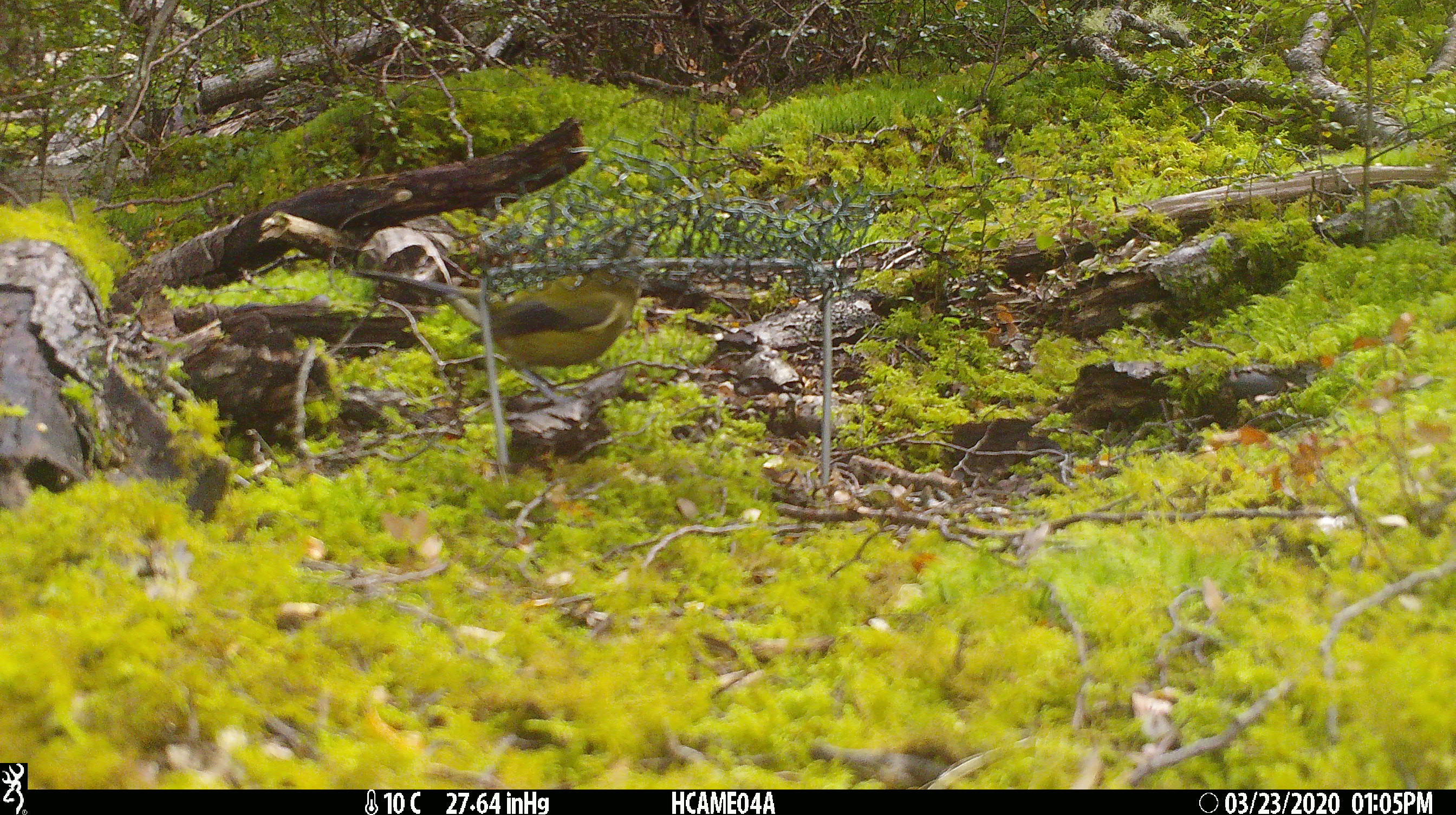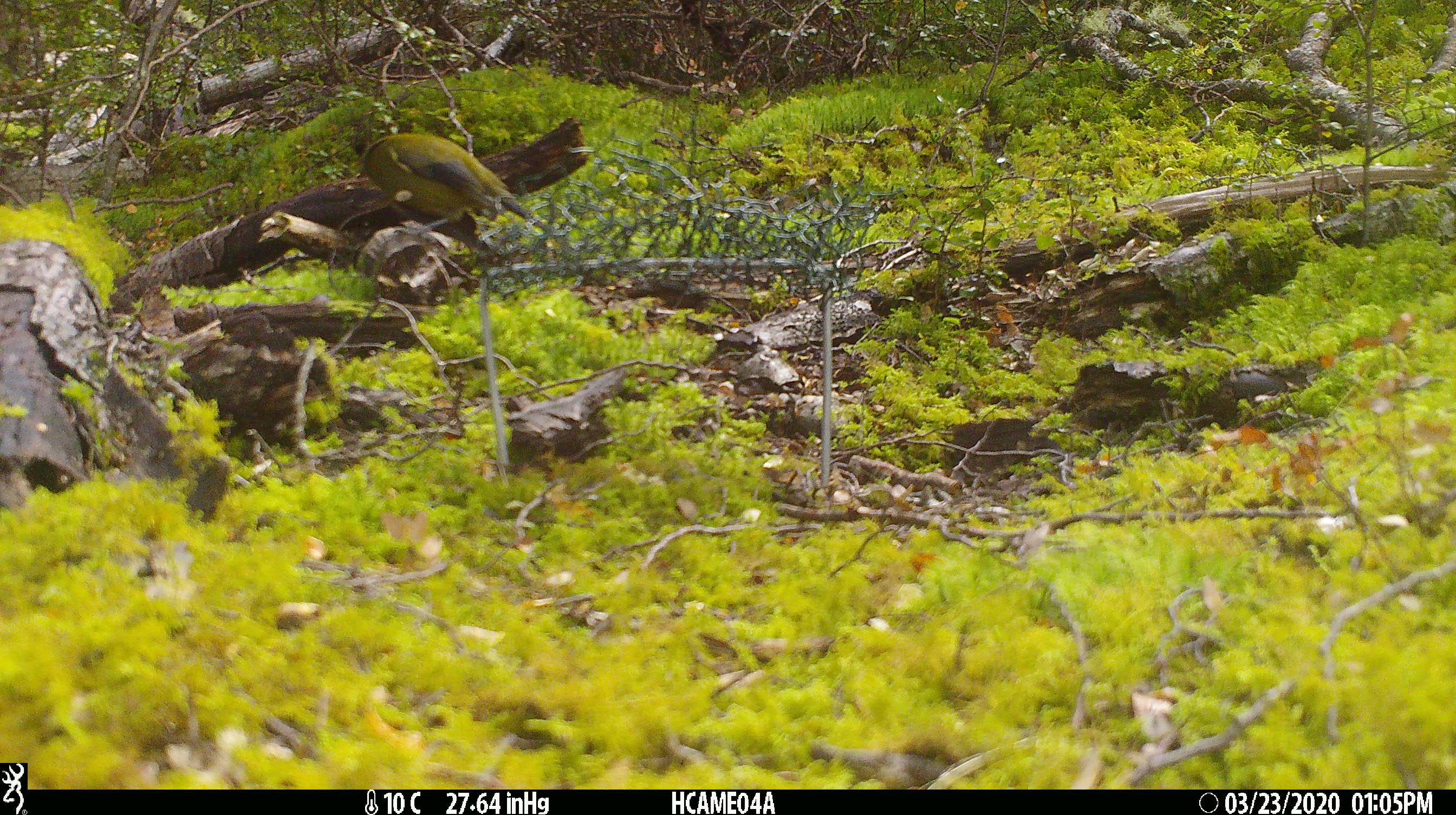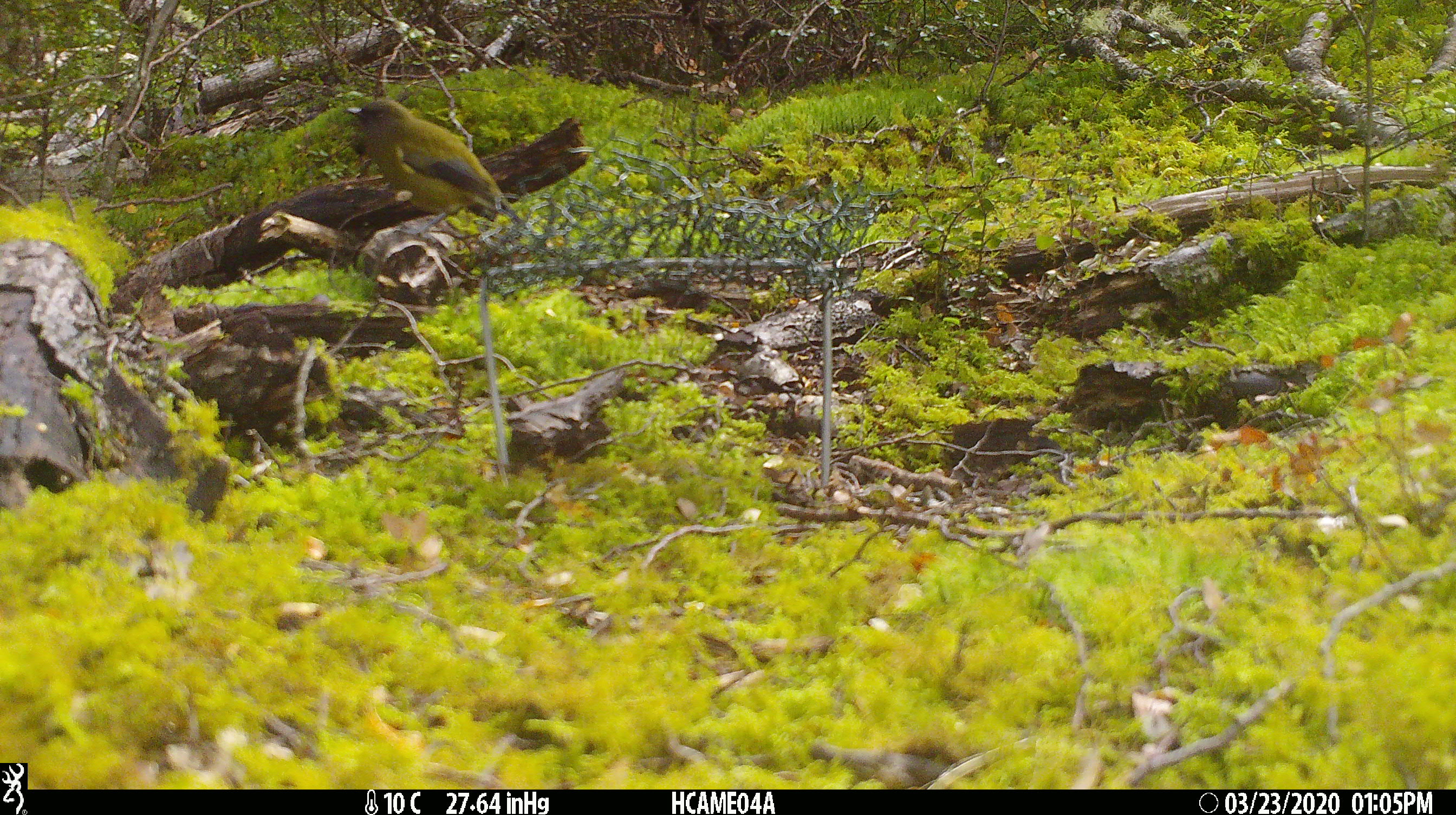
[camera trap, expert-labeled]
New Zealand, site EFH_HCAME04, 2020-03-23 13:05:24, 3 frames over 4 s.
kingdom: Animalia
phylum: Chordata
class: Aves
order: Passeriformes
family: Meliphagidae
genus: Anthornis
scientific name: Anthornis melanura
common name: new zealand bellbird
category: bellbird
Bellbird (new zealand bellbird) (Anthornis melanura).